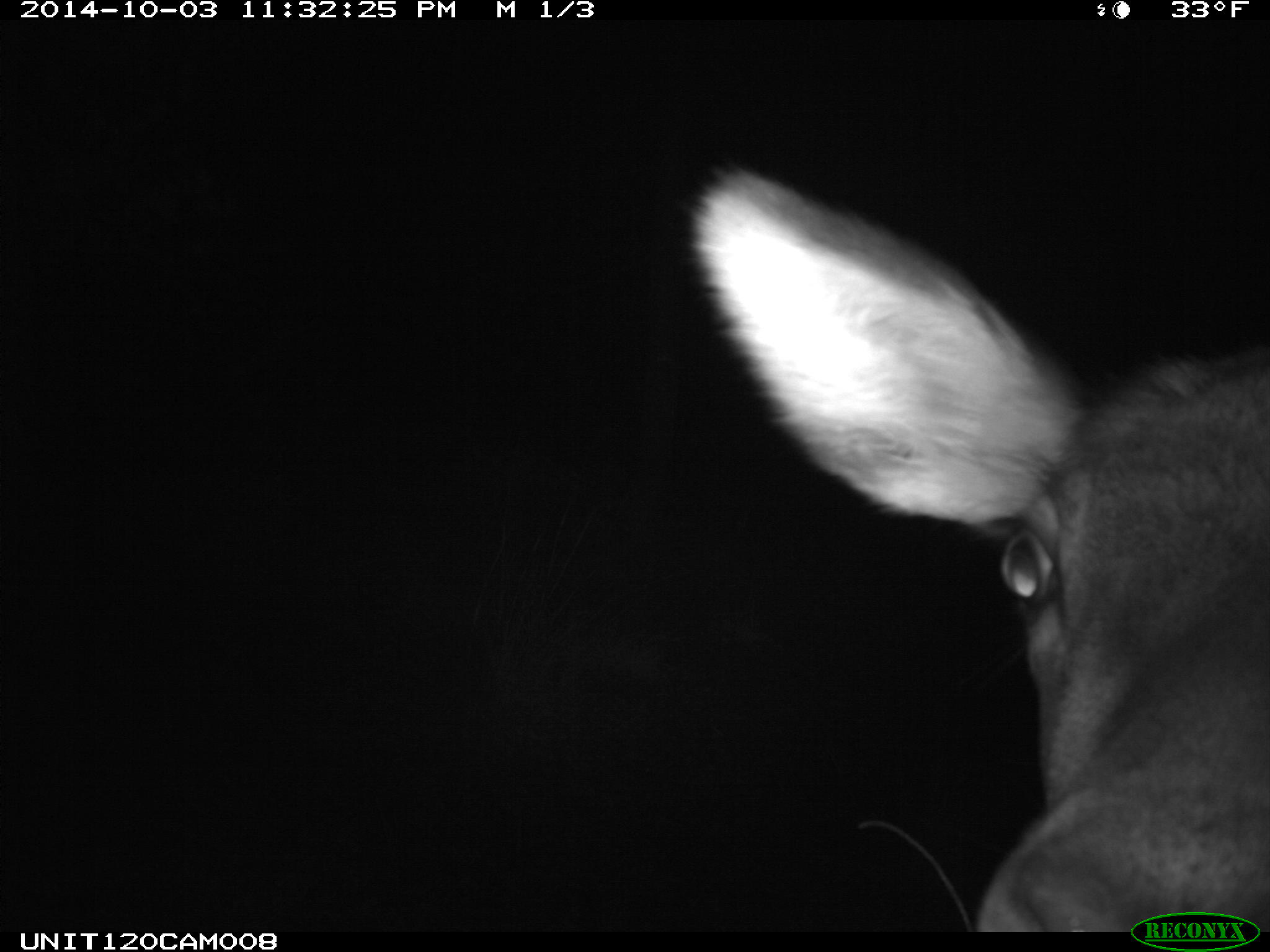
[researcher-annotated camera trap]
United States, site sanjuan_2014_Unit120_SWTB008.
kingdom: Animalia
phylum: Chordata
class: Mammalia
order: Artiodactyla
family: Cervidae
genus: Cervus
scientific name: Cervus elaphus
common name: red deer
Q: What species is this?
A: Cervus elaphus (red deer).